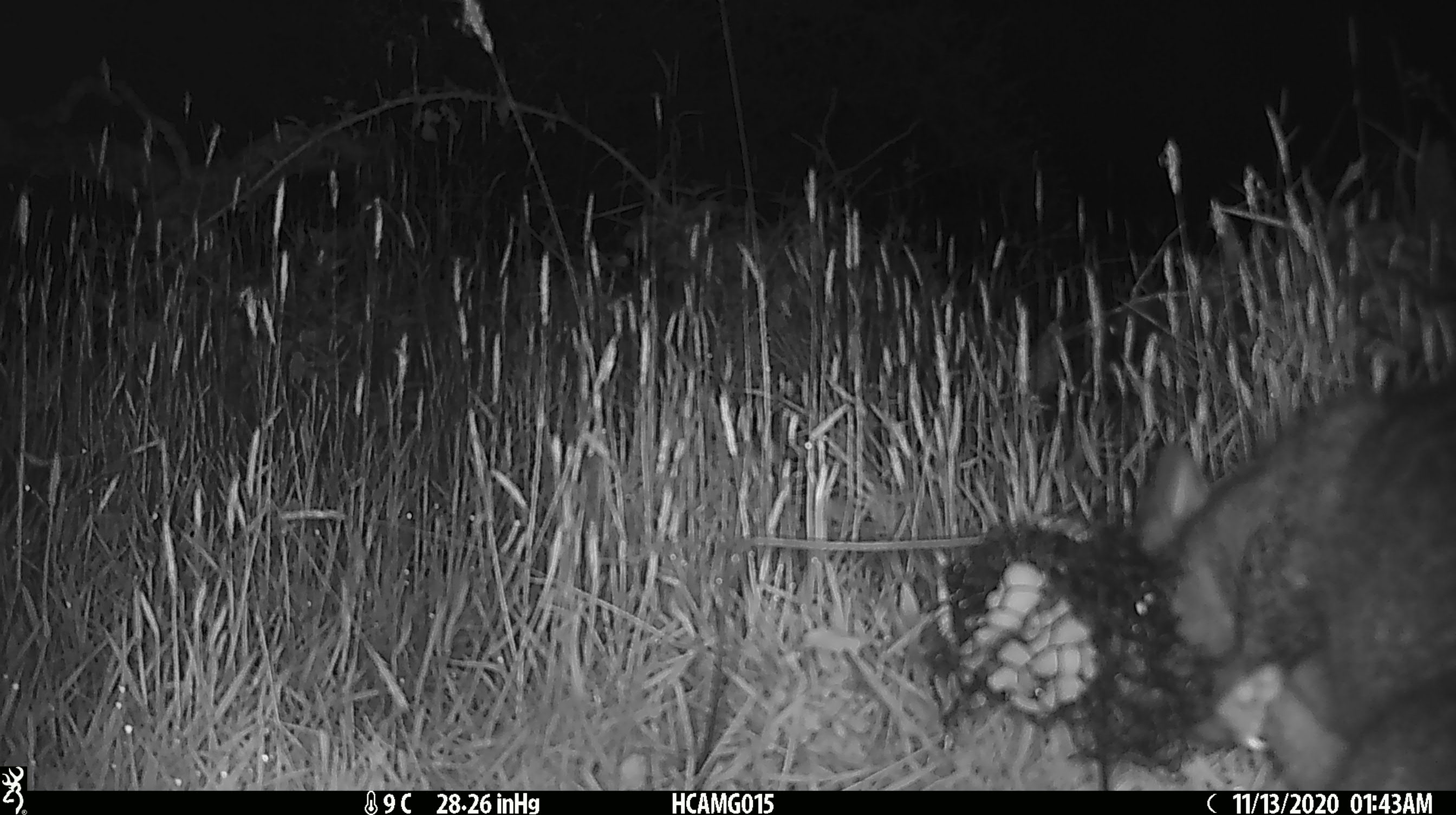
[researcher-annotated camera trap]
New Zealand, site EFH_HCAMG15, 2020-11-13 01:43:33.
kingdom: Animalia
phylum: Chordata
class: Mammalia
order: Diprotodontia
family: Phalangeridae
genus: Trichosurus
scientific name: Trichosurus vulpecula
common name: common brushtail possum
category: possum